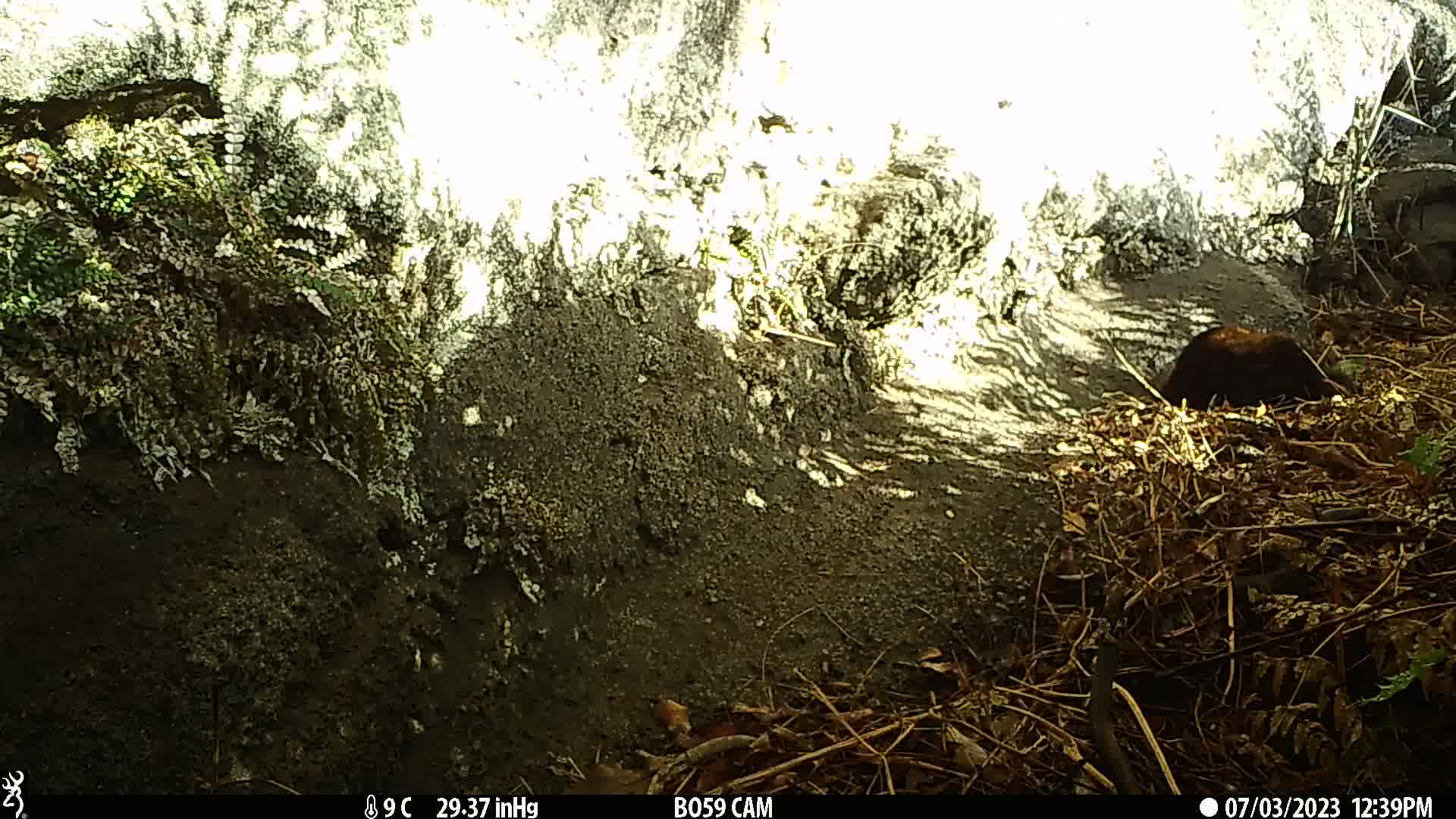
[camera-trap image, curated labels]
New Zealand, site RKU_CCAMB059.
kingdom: Animalia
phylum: Chordata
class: Mammalia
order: Carnivora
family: Felidae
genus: Felis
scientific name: Felis catus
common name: domestic cat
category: cat